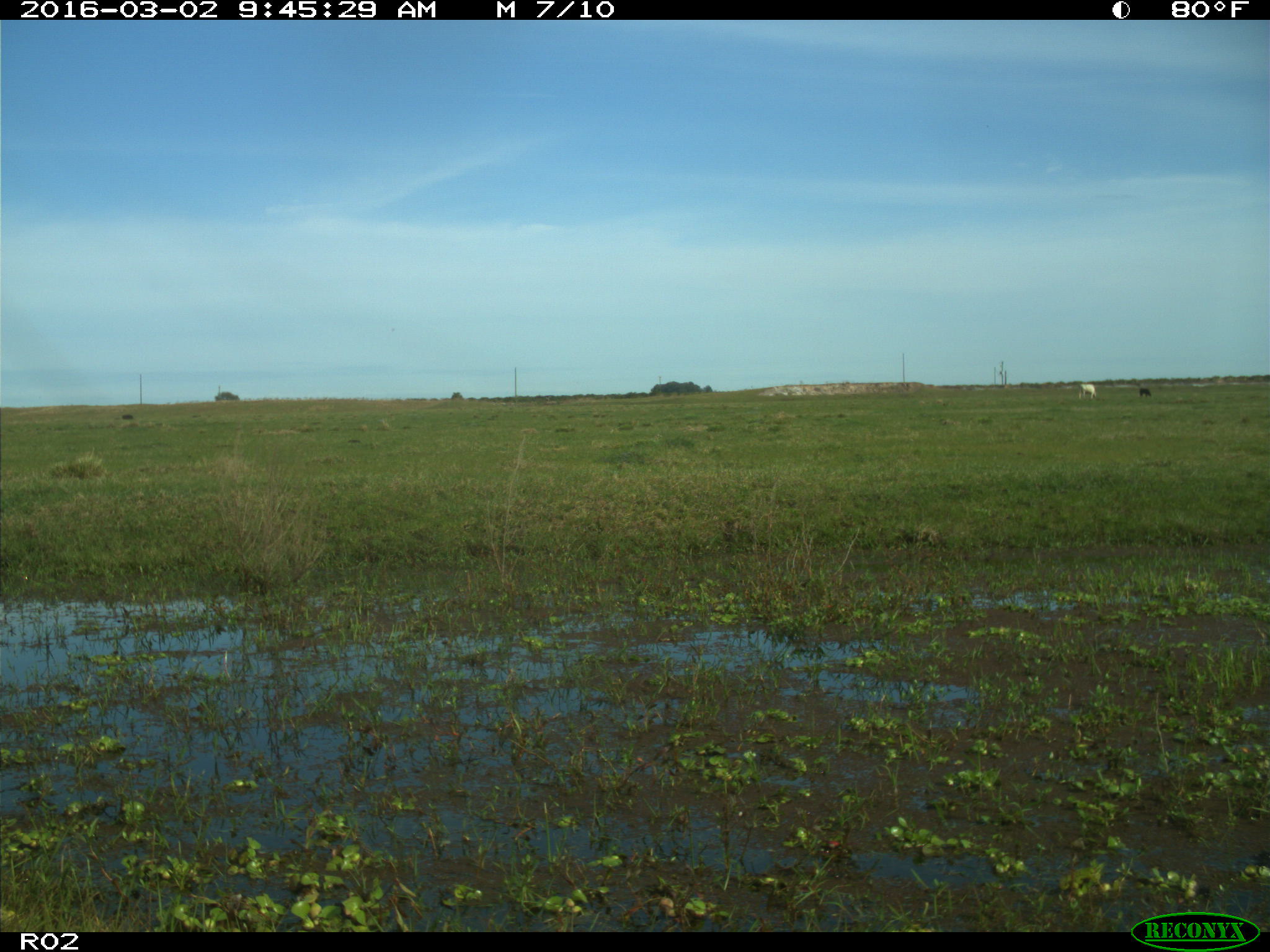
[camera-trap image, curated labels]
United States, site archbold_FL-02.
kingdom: Animalia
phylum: Chordata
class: Mammalia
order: Artiodactyla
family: Bovidae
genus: Bos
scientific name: Bos taurus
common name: domestic cow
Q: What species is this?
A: Bos taurus (domestic cow).